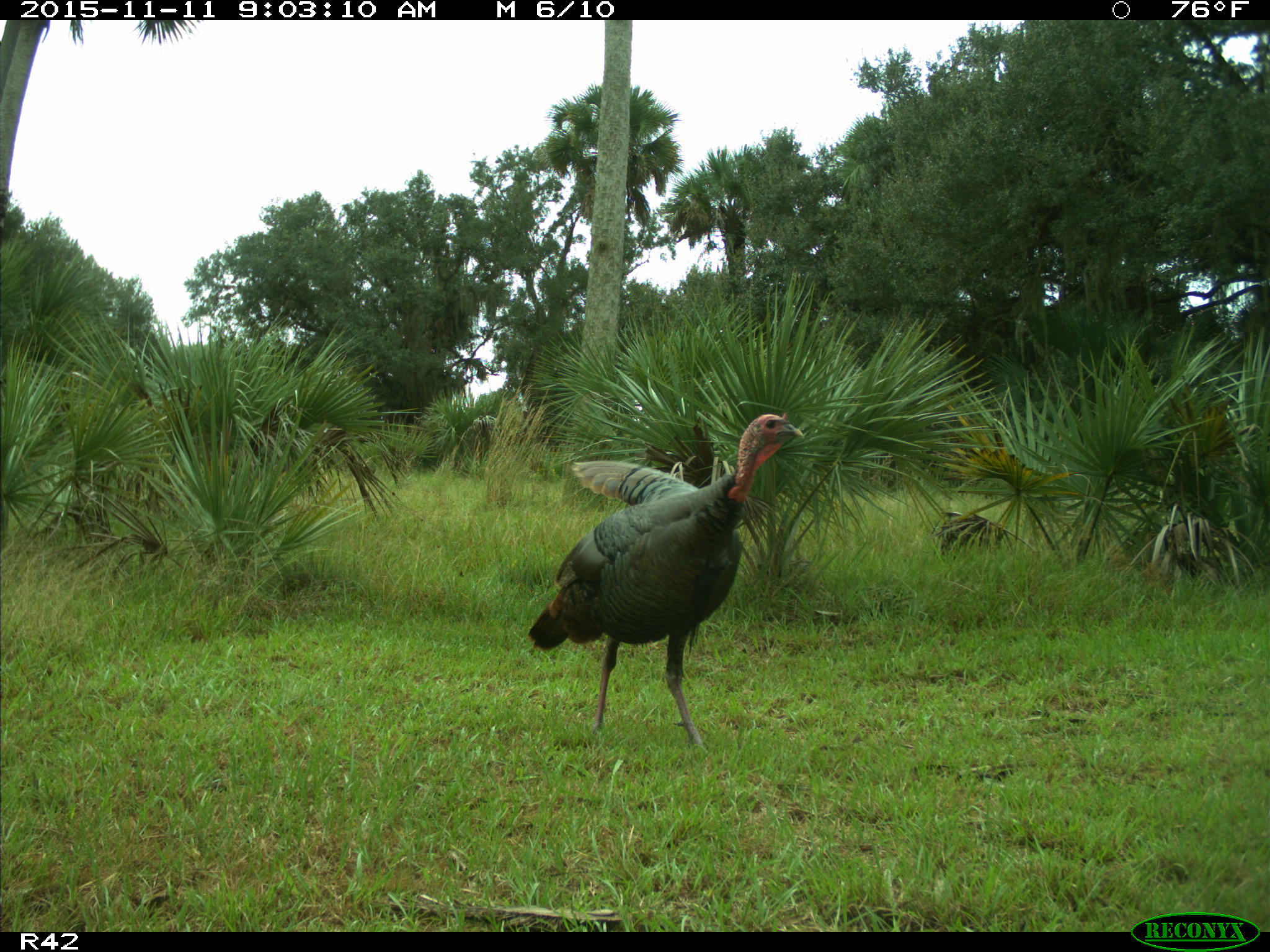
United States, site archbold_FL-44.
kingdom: Animalia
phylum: Chordata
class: Aves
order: Galliformes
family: Phasianidae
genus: Meleagris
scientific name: Meleagris gallopavo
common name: wild turkey